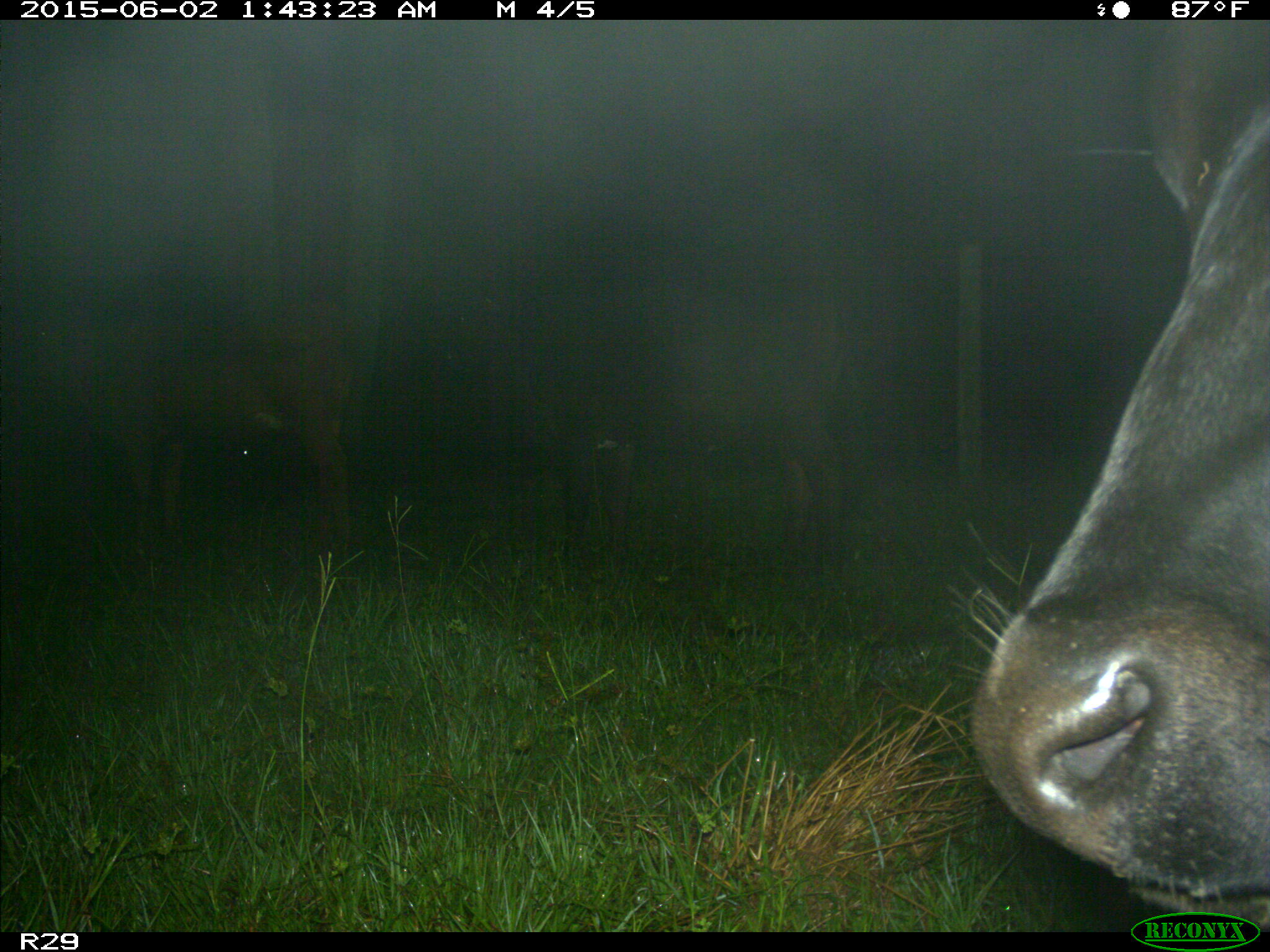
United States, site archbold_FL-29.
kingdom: Animalia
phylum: Chordata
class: Mammalia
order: Artiodactyla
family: Bovidae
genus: Bos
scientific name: Bos taurus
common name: domestic cow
Bos taurus (domestic cow).